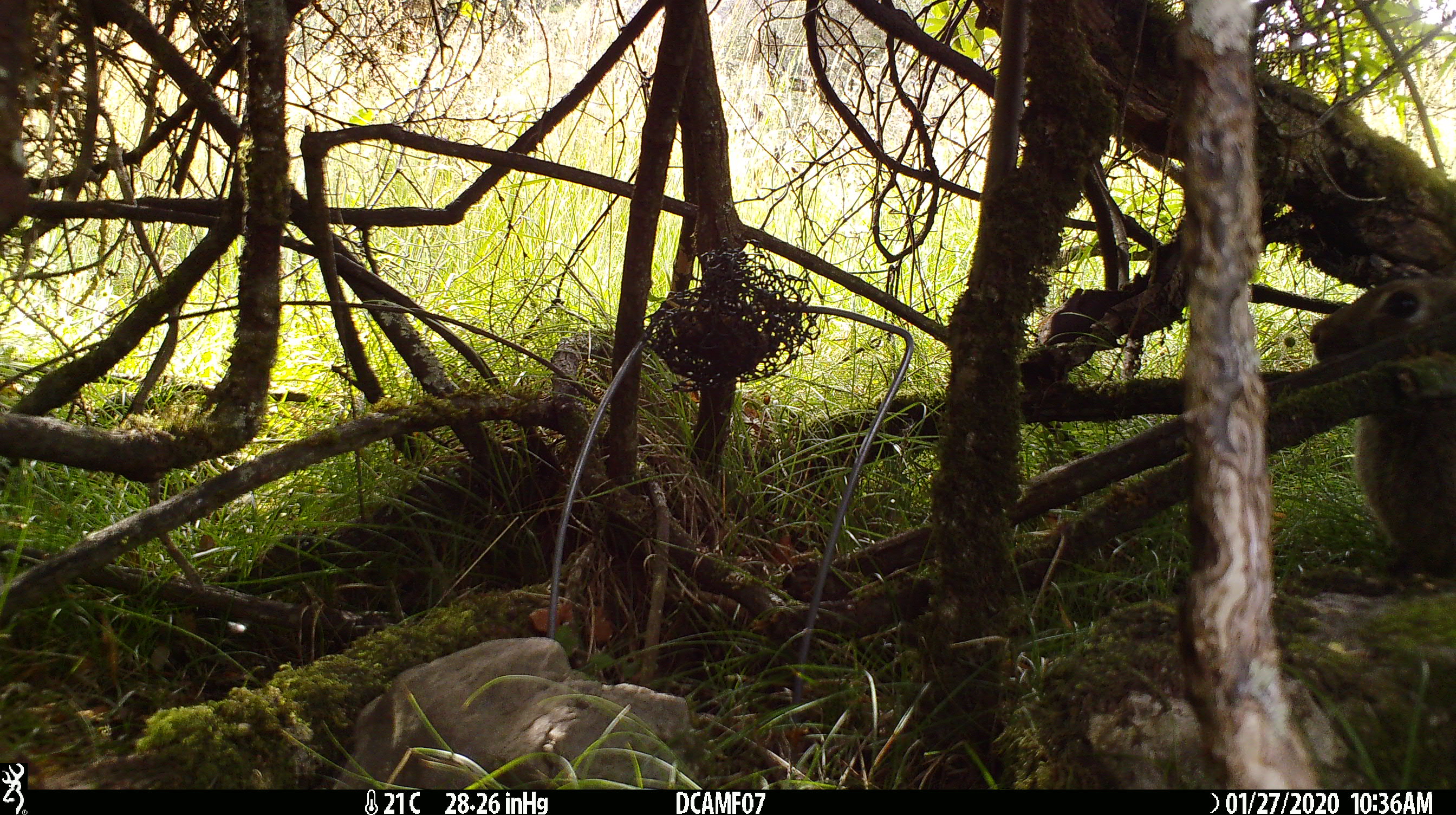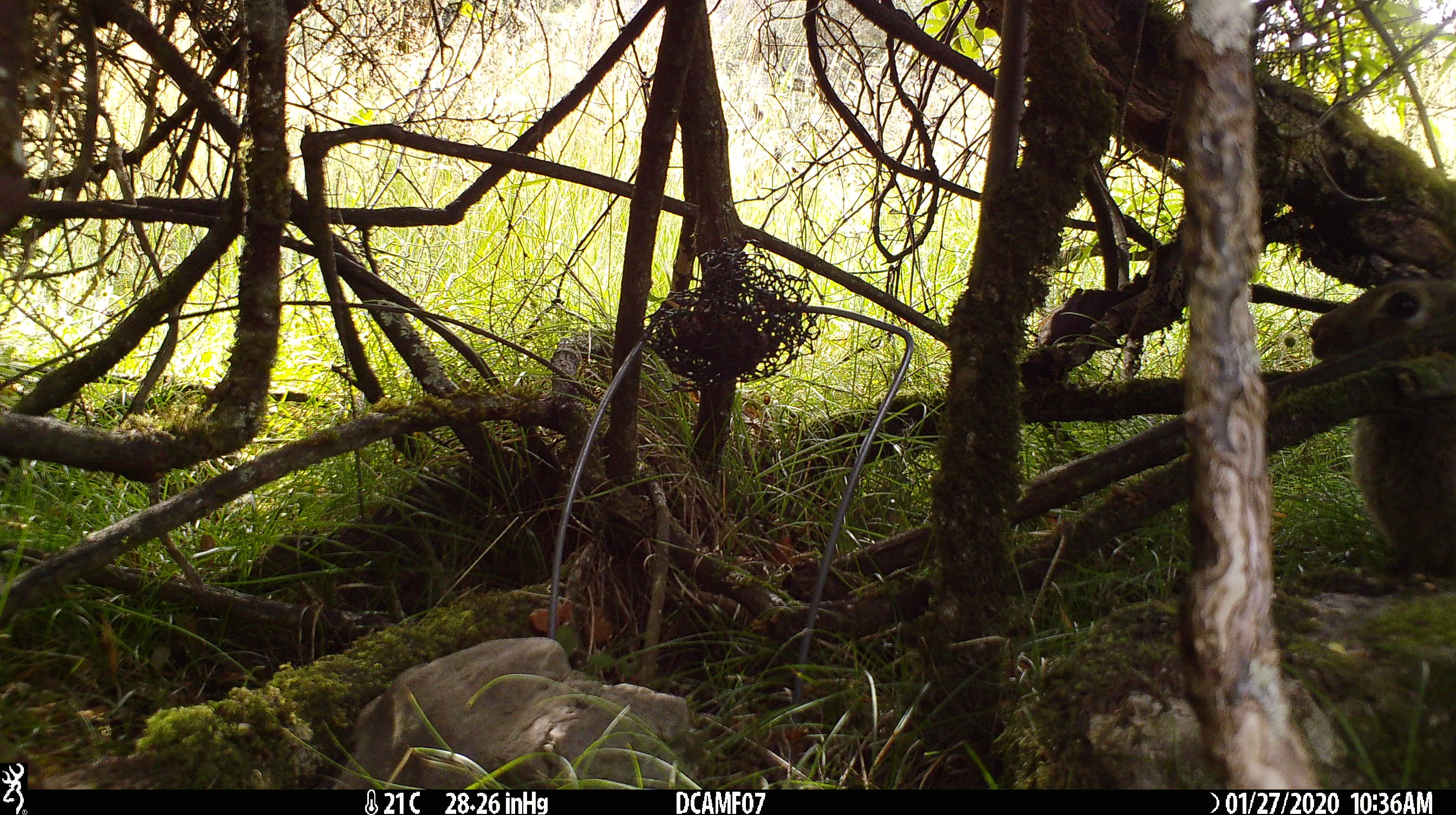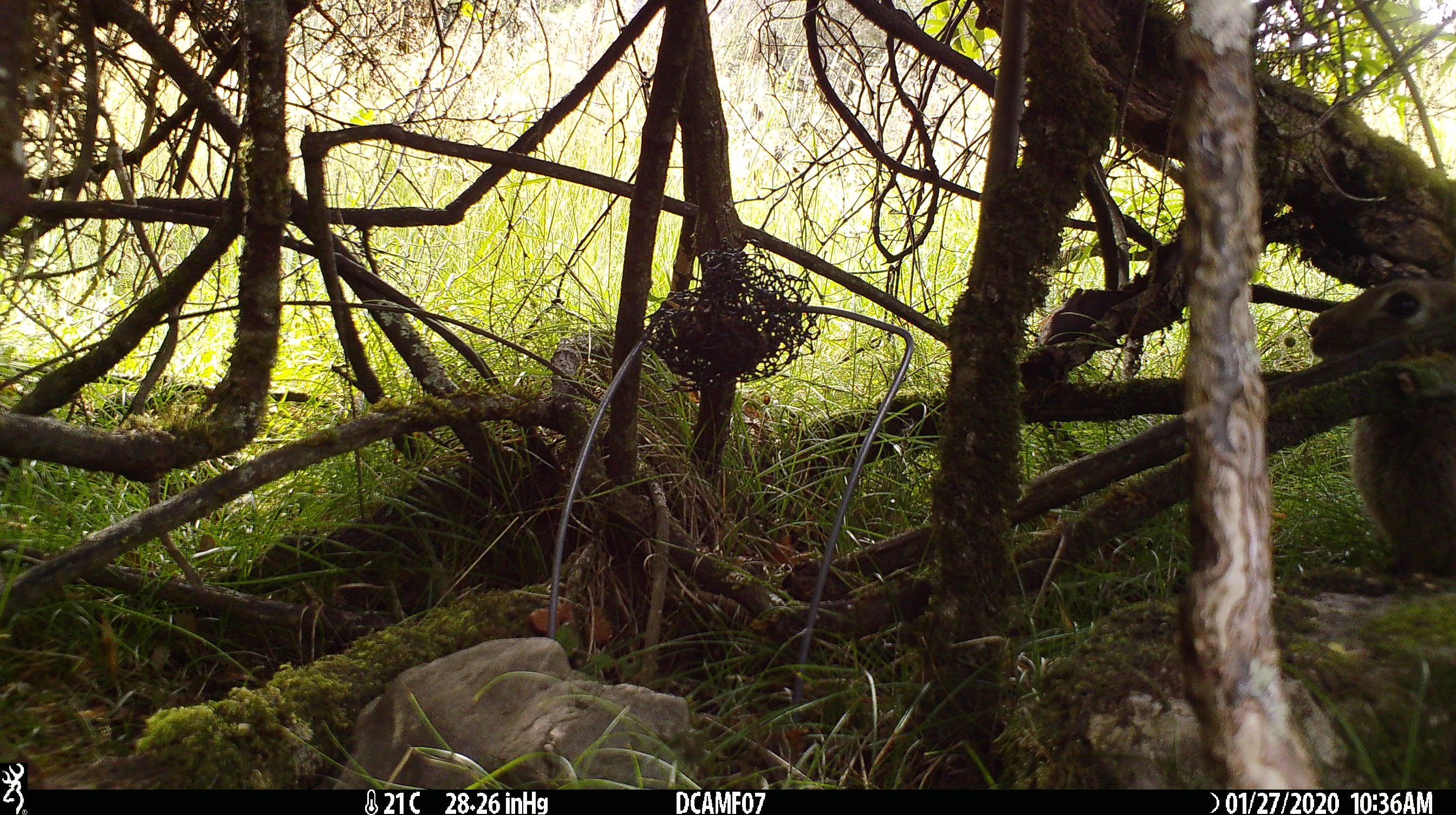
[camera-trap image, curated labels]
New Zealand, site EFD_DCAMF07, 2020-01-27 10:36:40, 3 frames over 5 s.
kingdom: Animalia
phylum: Chordata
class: Mammalia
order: Lagomorpha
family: Leporidae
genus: Oryctolagus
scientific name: Oryctolagus cuniculus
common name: european rabbit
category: rabbit